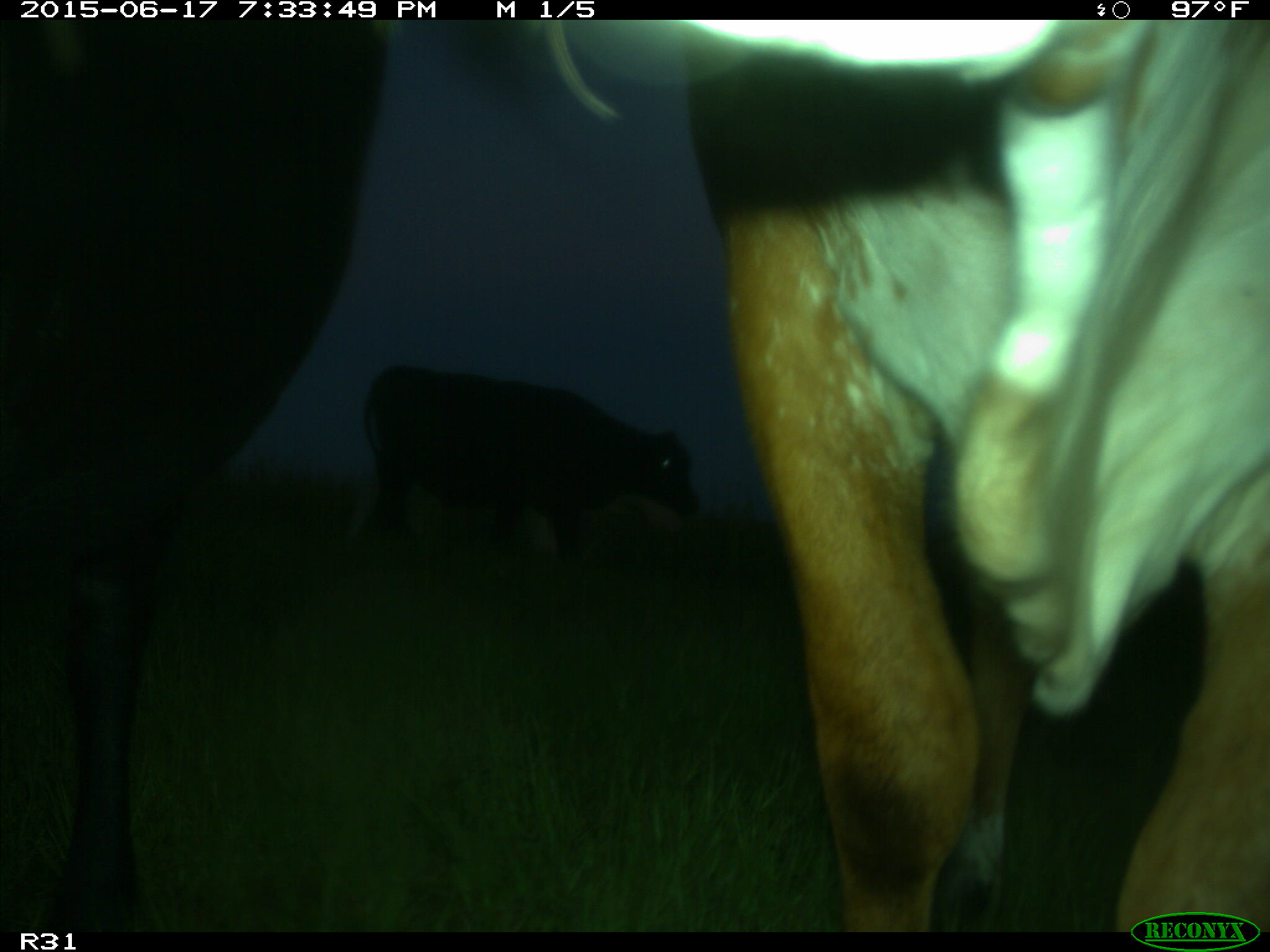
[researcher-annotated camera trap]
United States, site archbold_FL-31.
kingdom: Animalia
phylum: Chordata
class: Mammalia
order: Artiodactyla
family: Bovidae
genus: Bos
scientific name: Bos taurus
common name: domestic cow